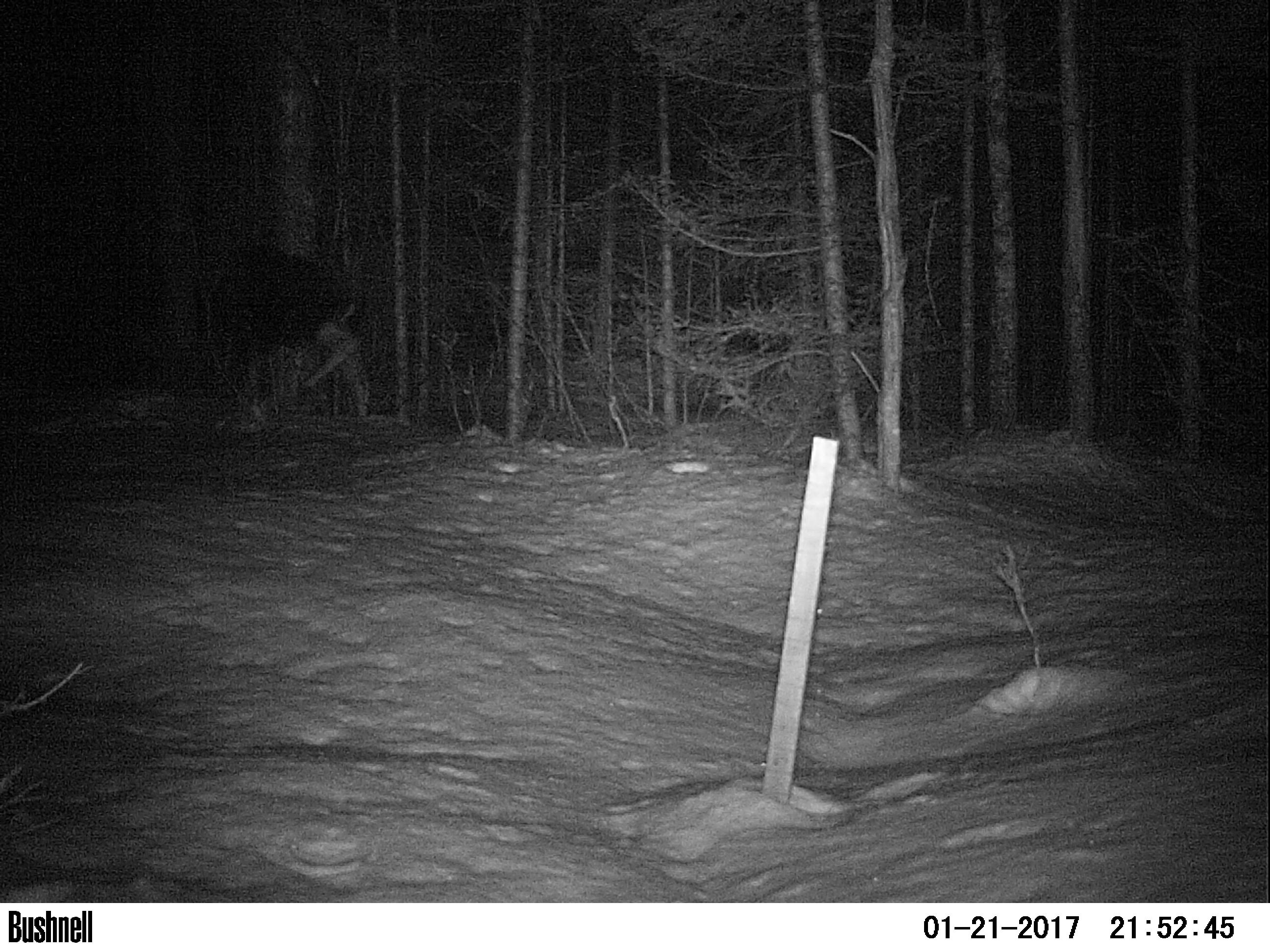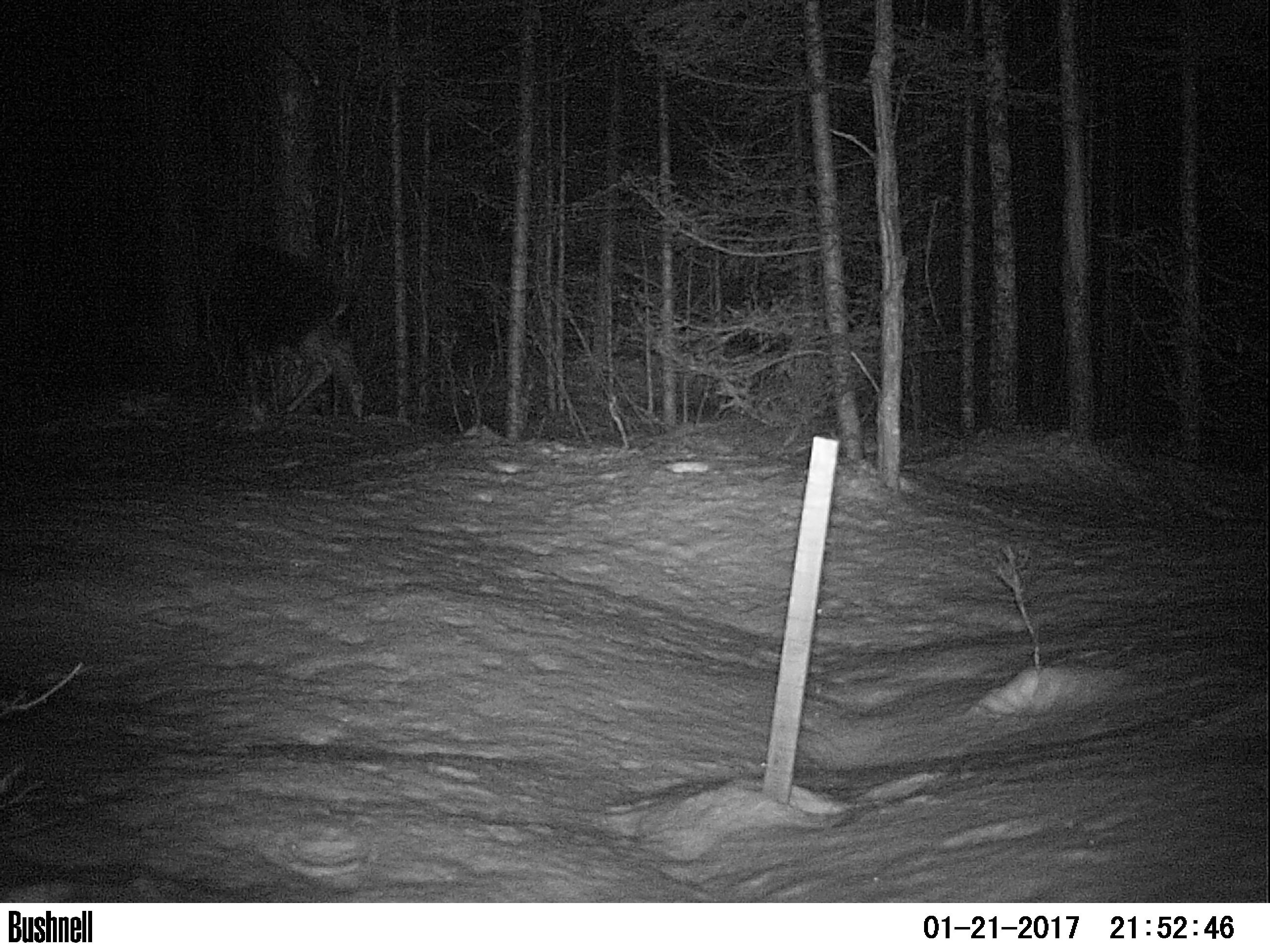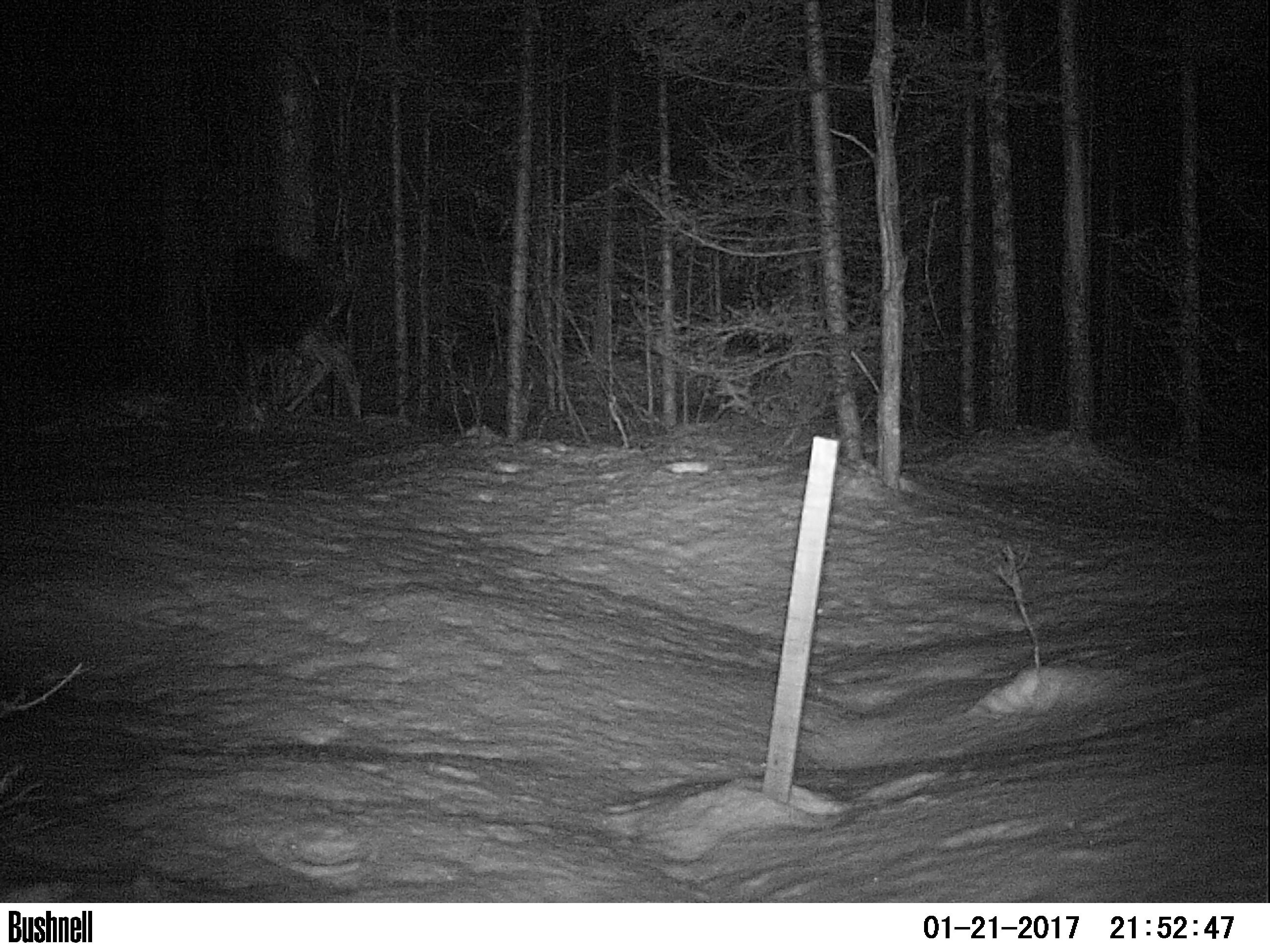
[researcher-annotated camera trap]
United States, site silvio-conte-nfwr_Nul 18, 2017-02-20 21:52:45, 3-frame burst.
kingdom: Animalia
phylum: Chordata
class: Mammalia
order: Artiodactyla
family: Cervidae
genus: Alces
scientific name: Alces alces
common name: moose